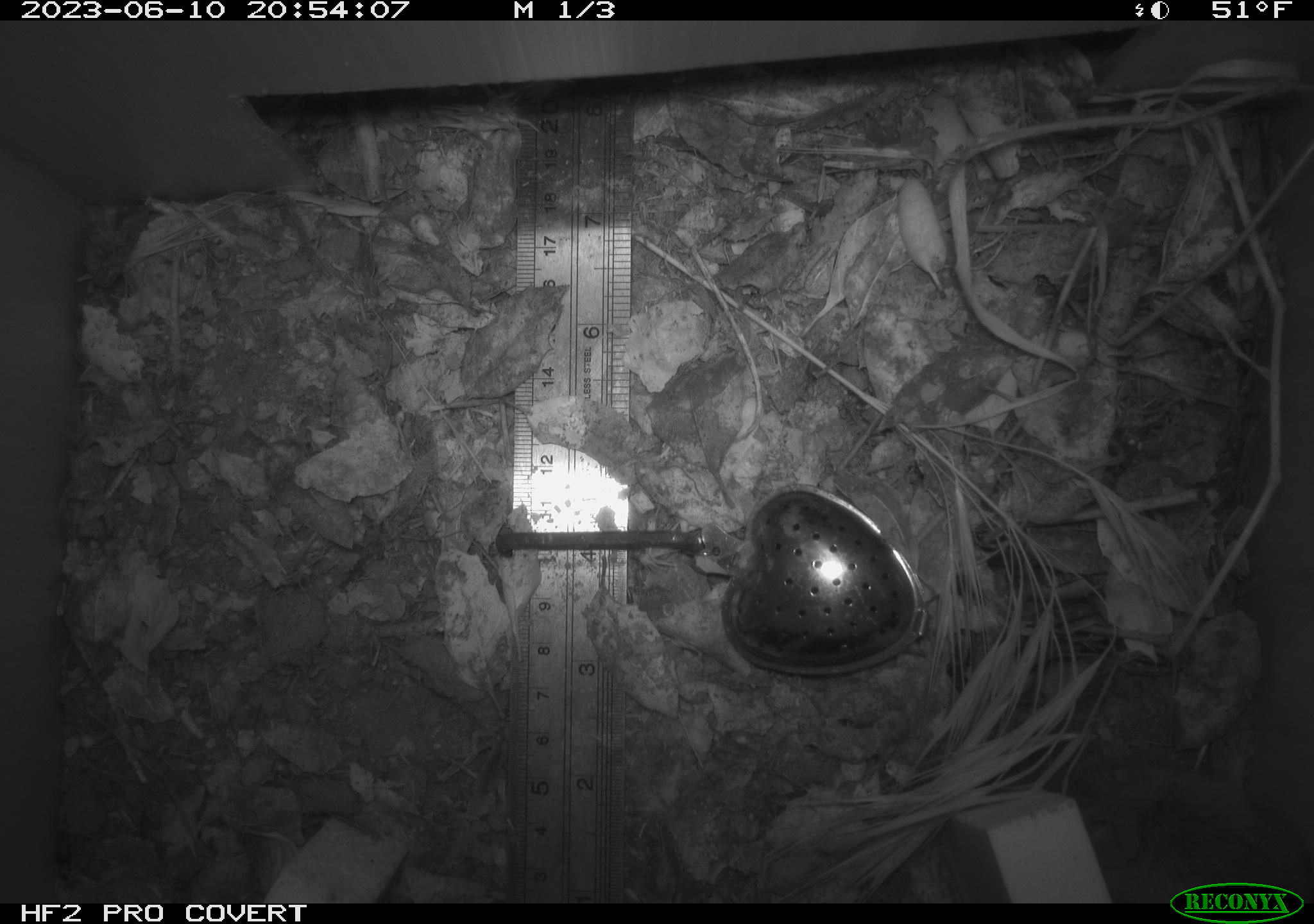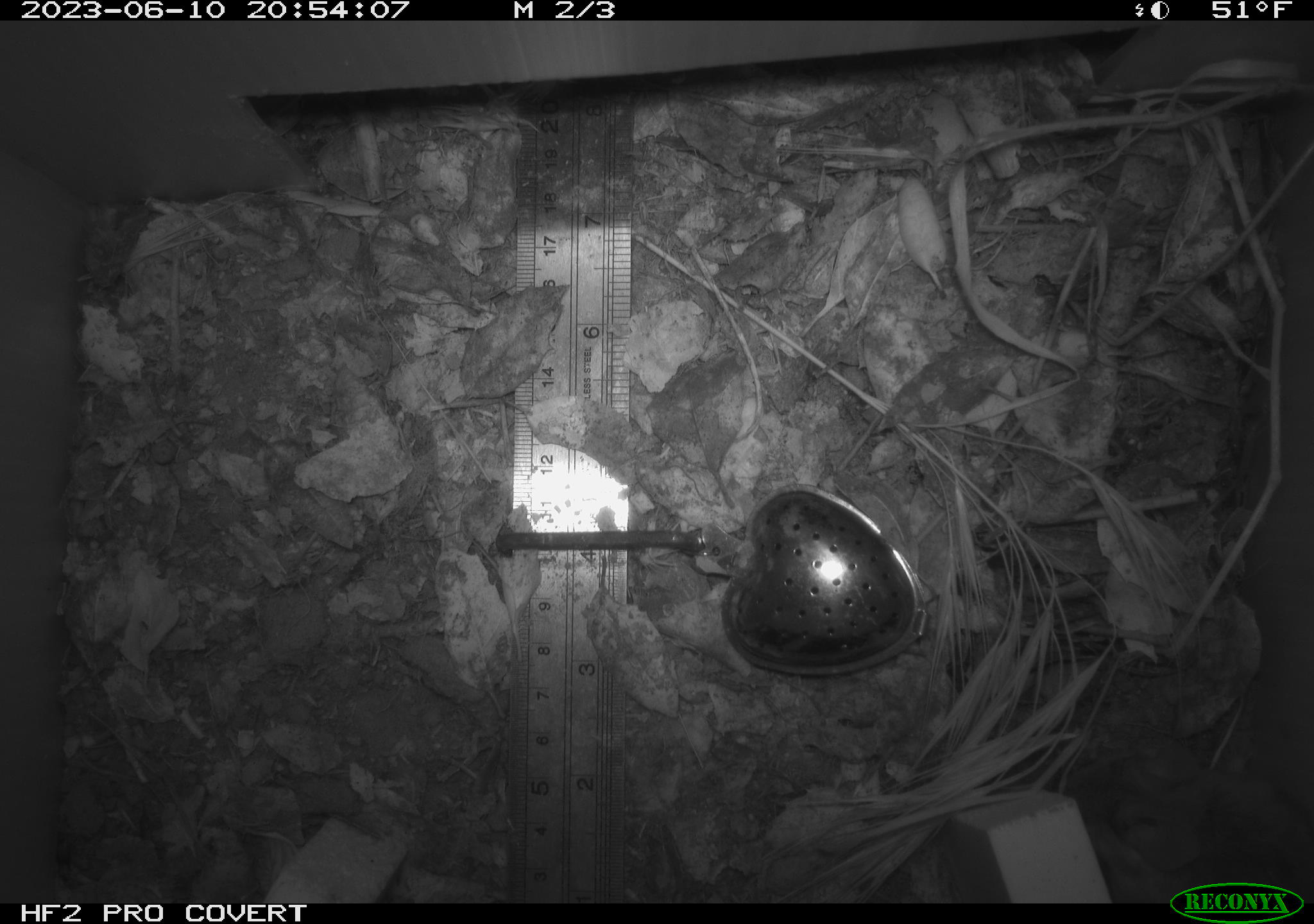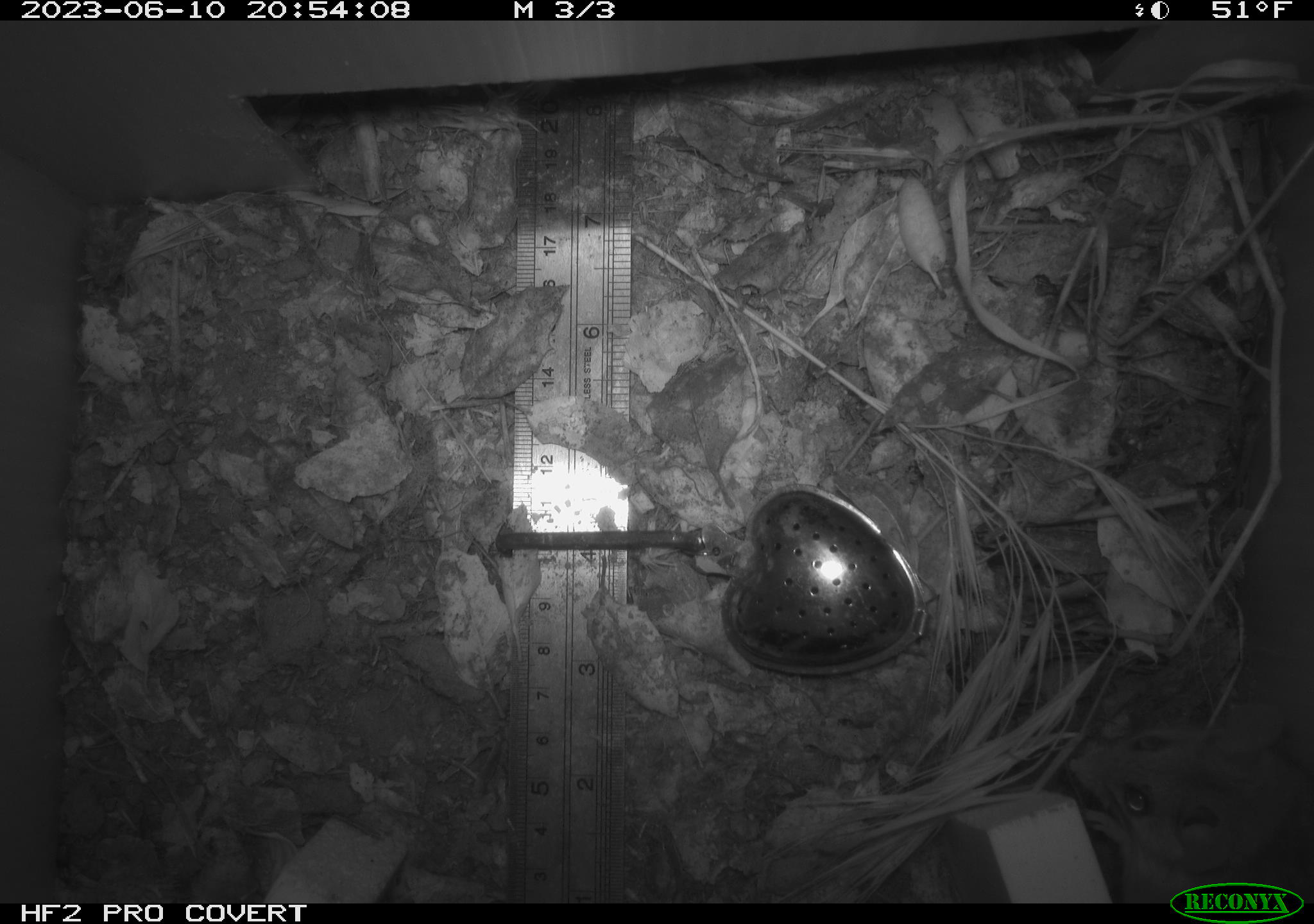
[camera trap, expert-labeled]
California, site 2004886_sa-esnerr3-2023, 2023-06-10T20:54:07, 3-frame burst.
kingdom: Animalia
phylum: Chordata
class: Mammalia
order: Rodentia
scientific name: Rodentia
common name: mouse species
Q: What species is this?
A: Mouse species (Rodentia).